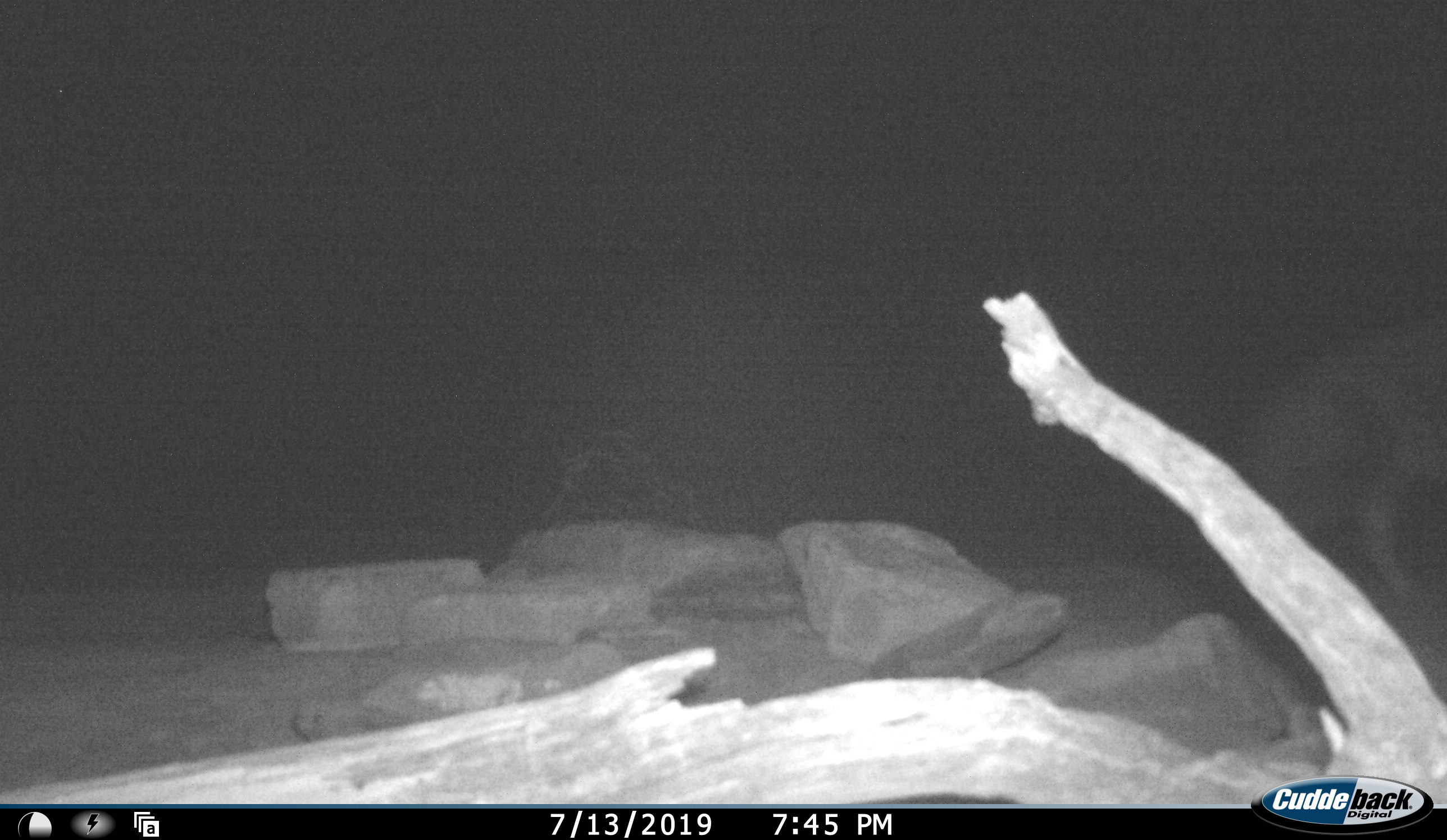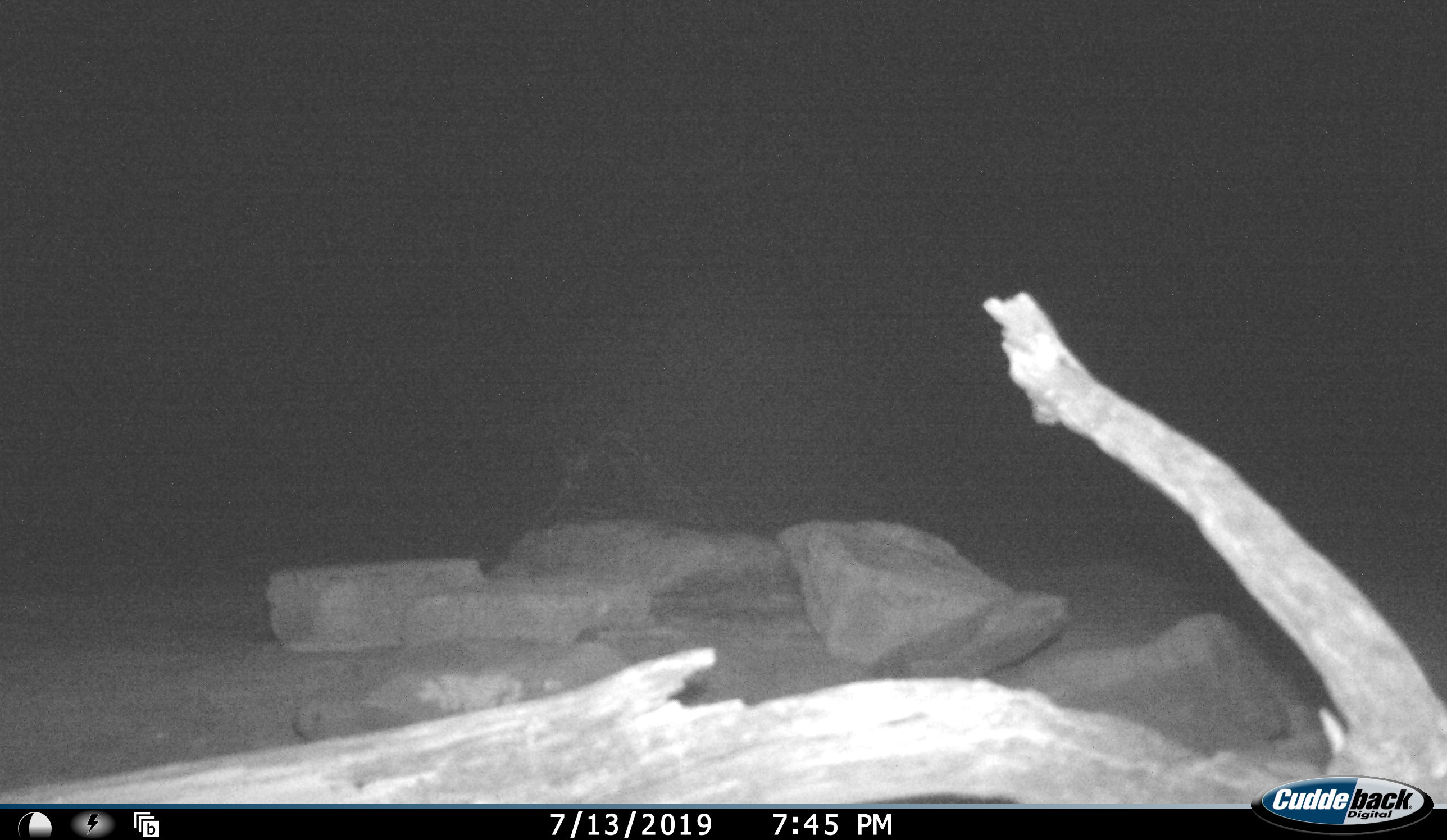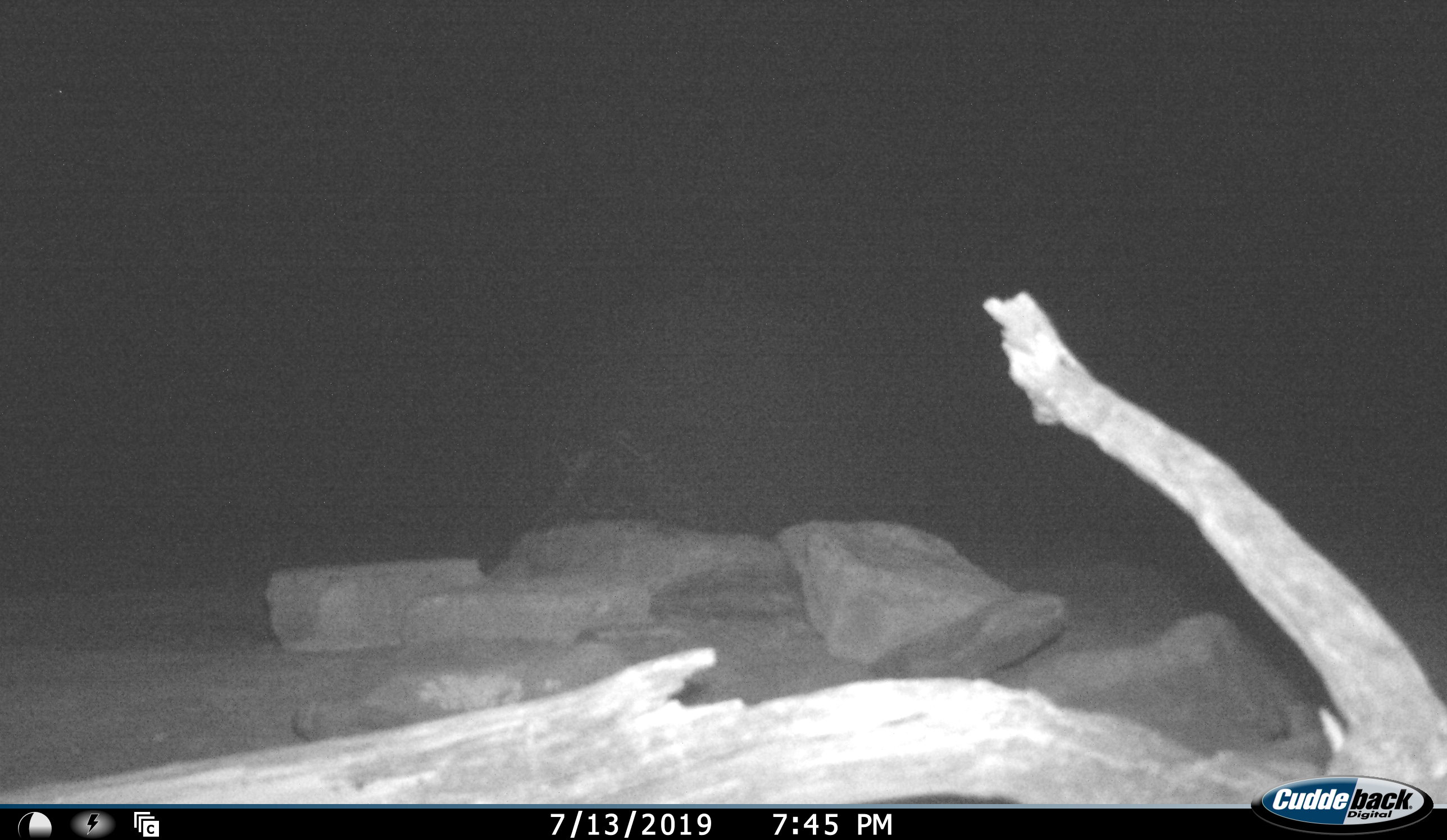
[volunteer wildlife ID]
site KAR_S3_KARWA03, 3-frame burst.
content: unidentified animal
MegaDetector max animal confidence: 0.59